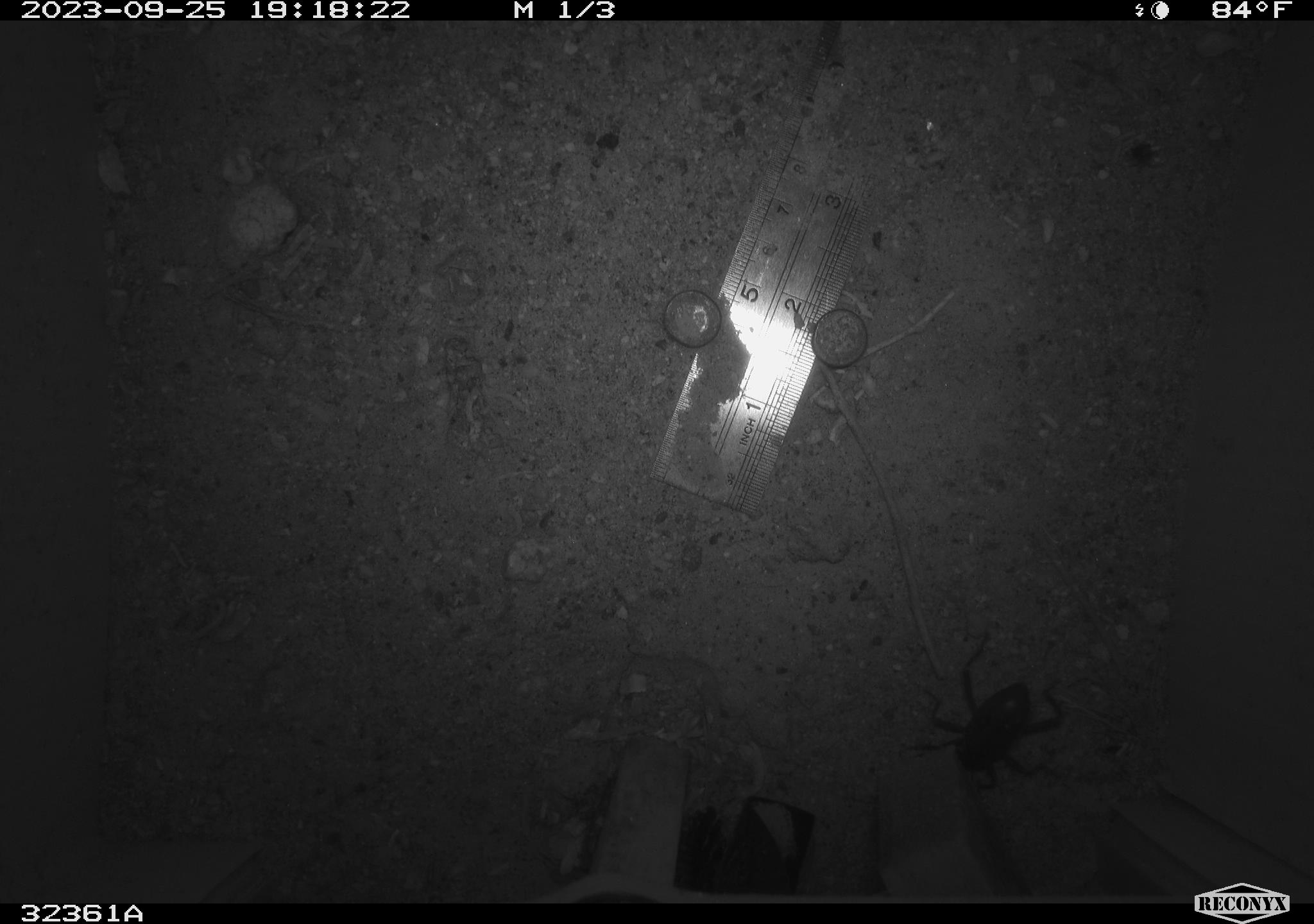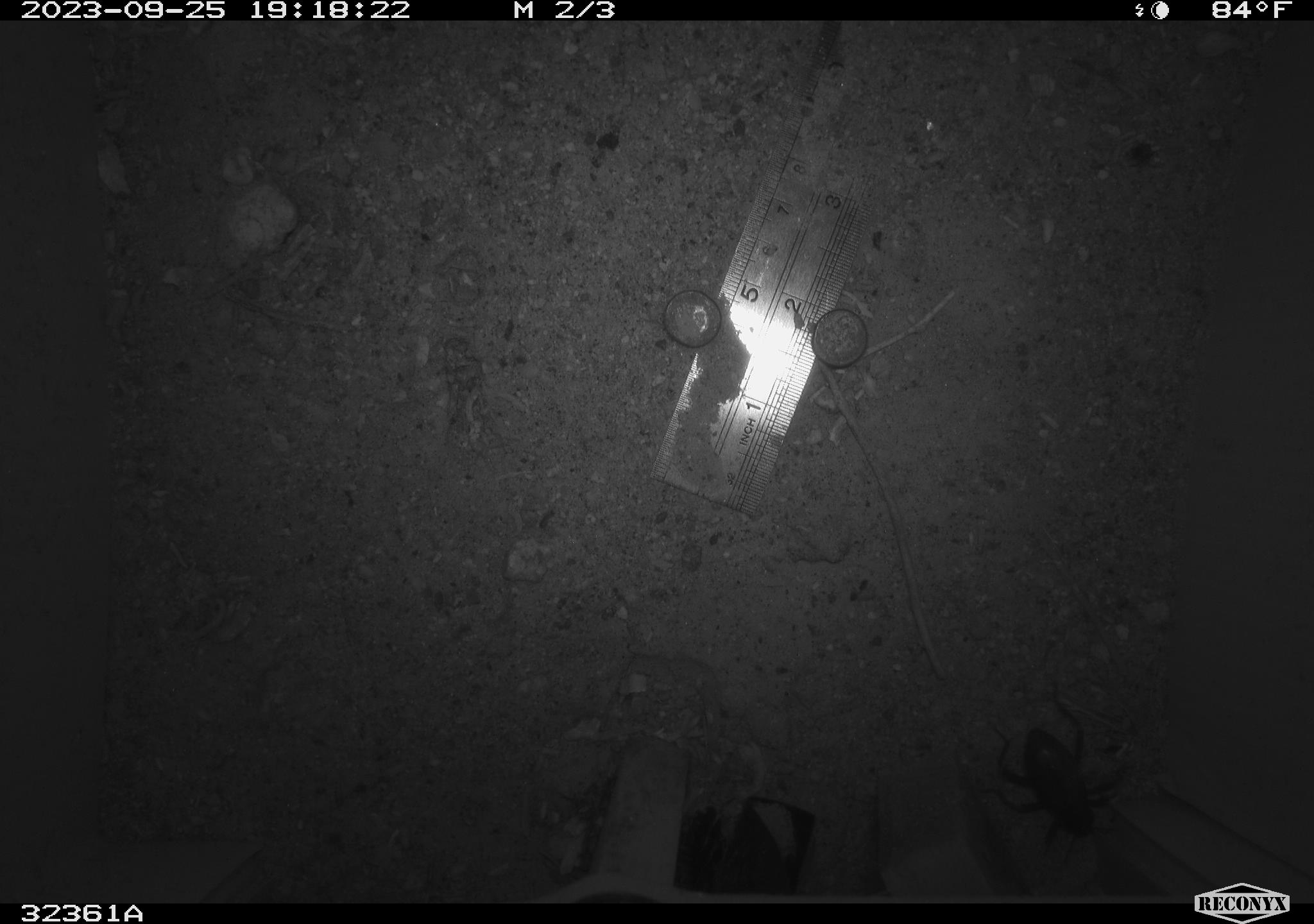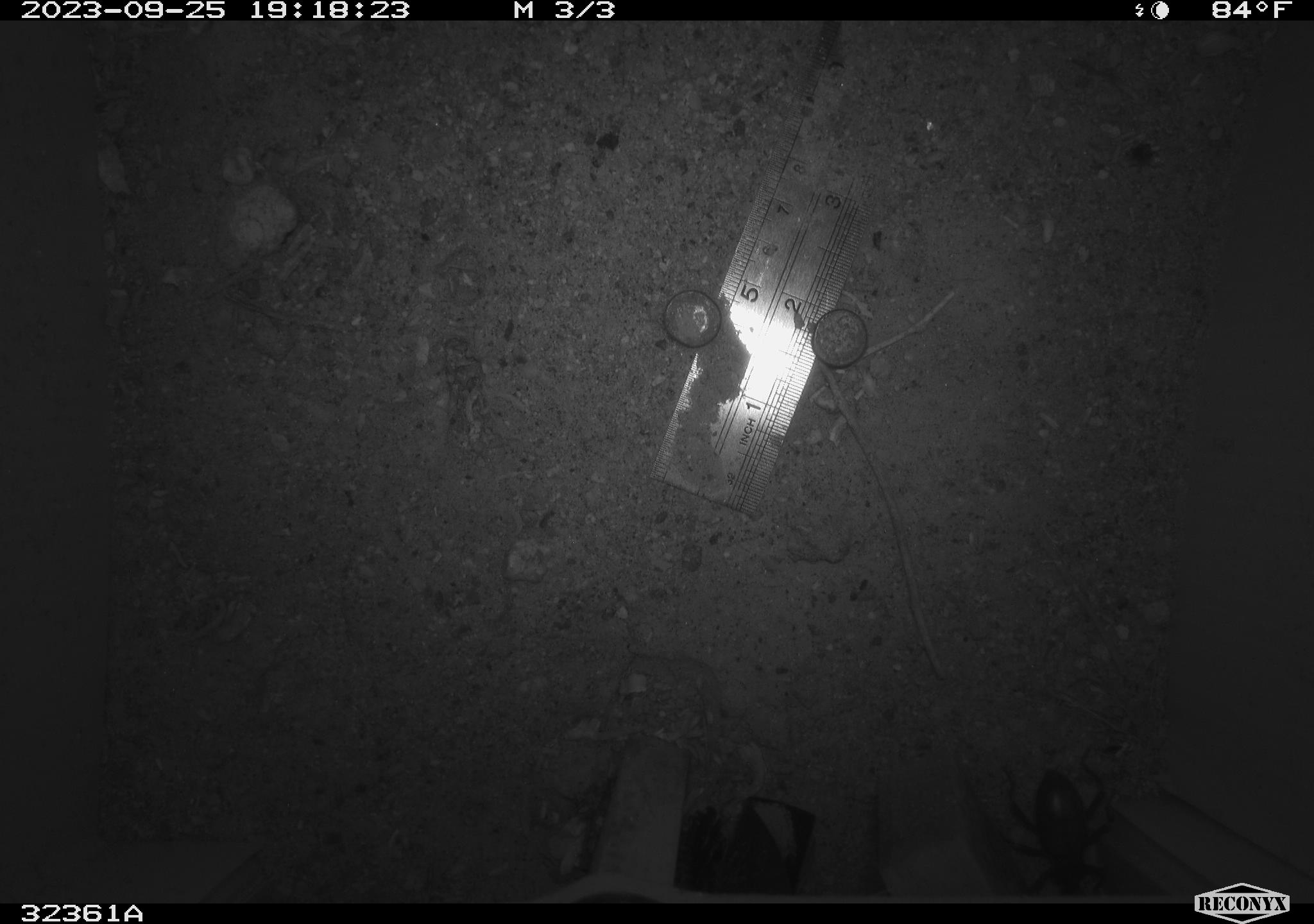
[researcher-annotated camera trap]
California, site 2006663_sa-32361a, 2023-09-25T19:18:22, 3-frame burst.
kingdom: Animalia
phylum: Arthropoda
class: Insecta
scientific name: Insecta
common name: insect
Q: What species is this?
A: Insect (Insecta).